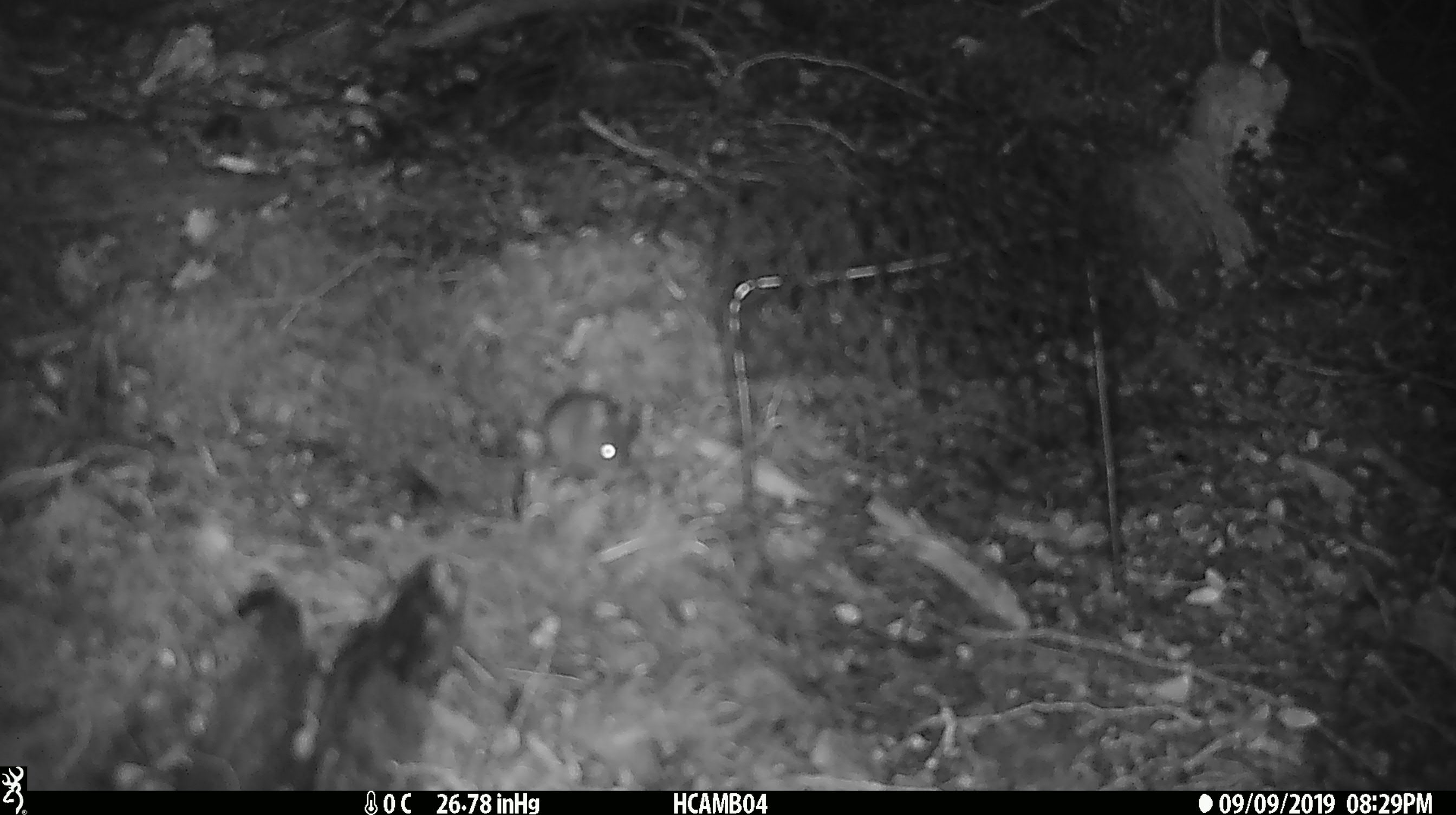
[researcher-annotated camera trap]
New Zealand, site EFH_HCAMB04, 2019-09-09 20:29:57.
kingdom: Animalia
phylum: Chordata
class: Mammalia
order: Rodentia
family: Muridae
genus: Mus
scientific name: Mus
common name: mouse